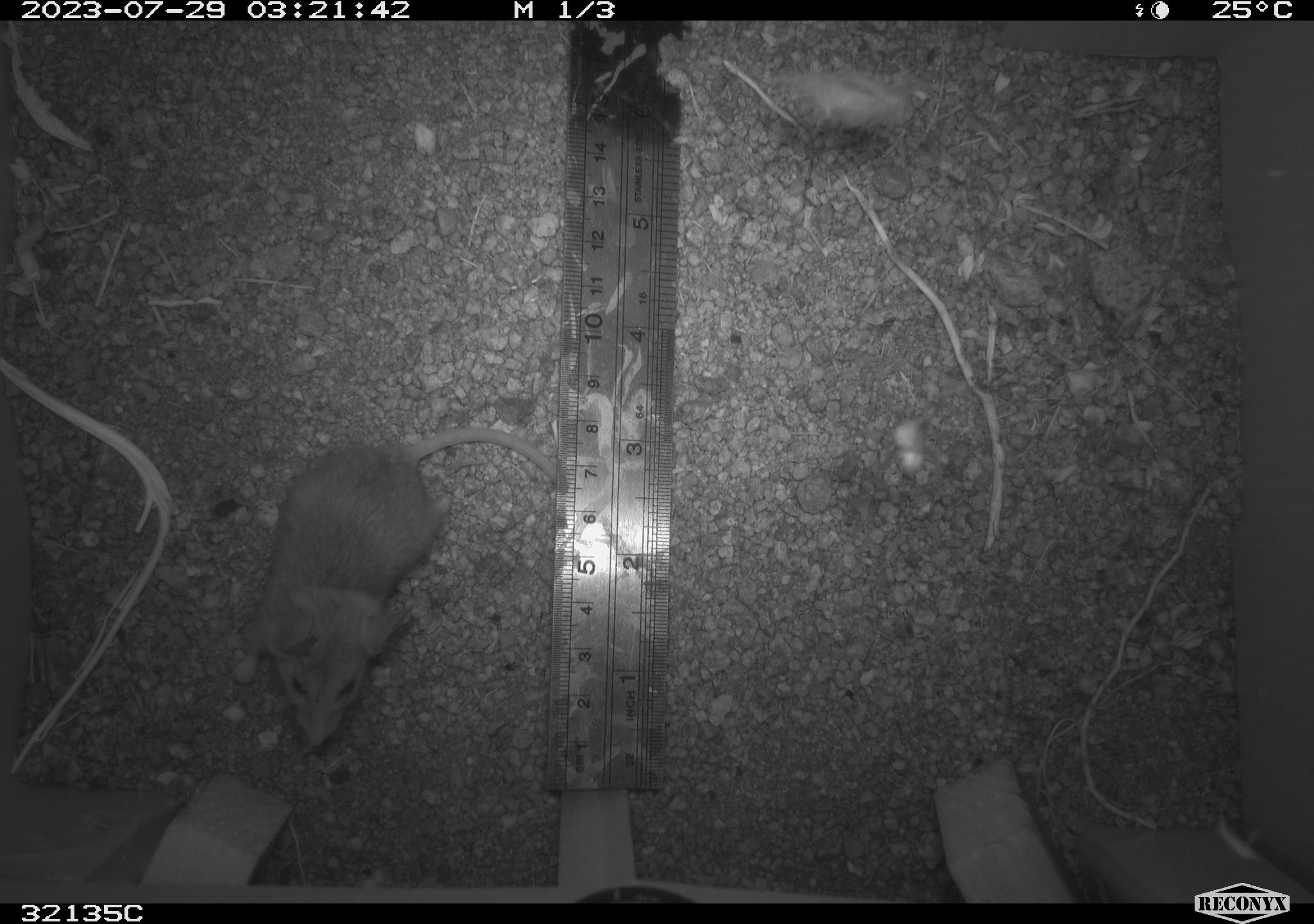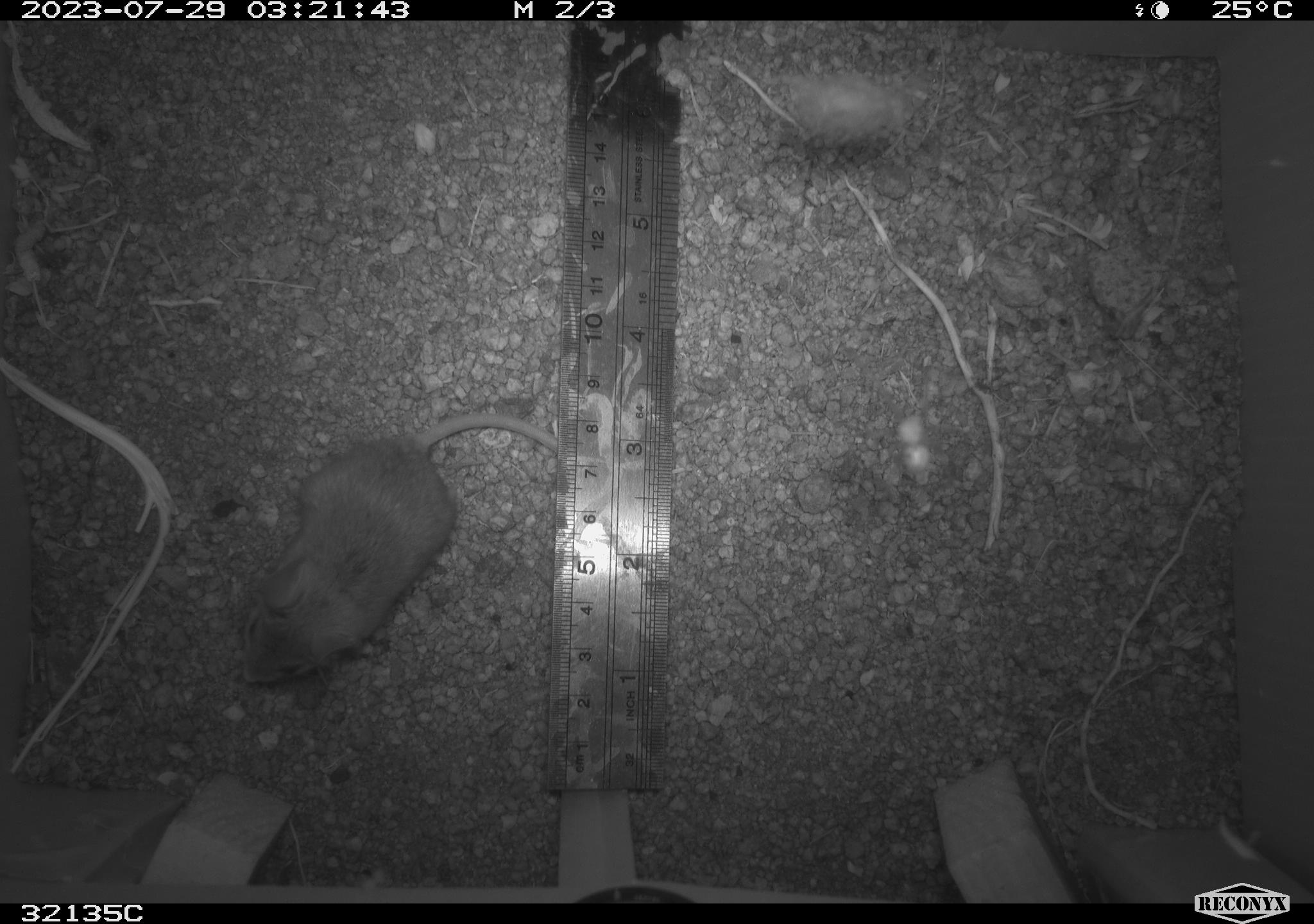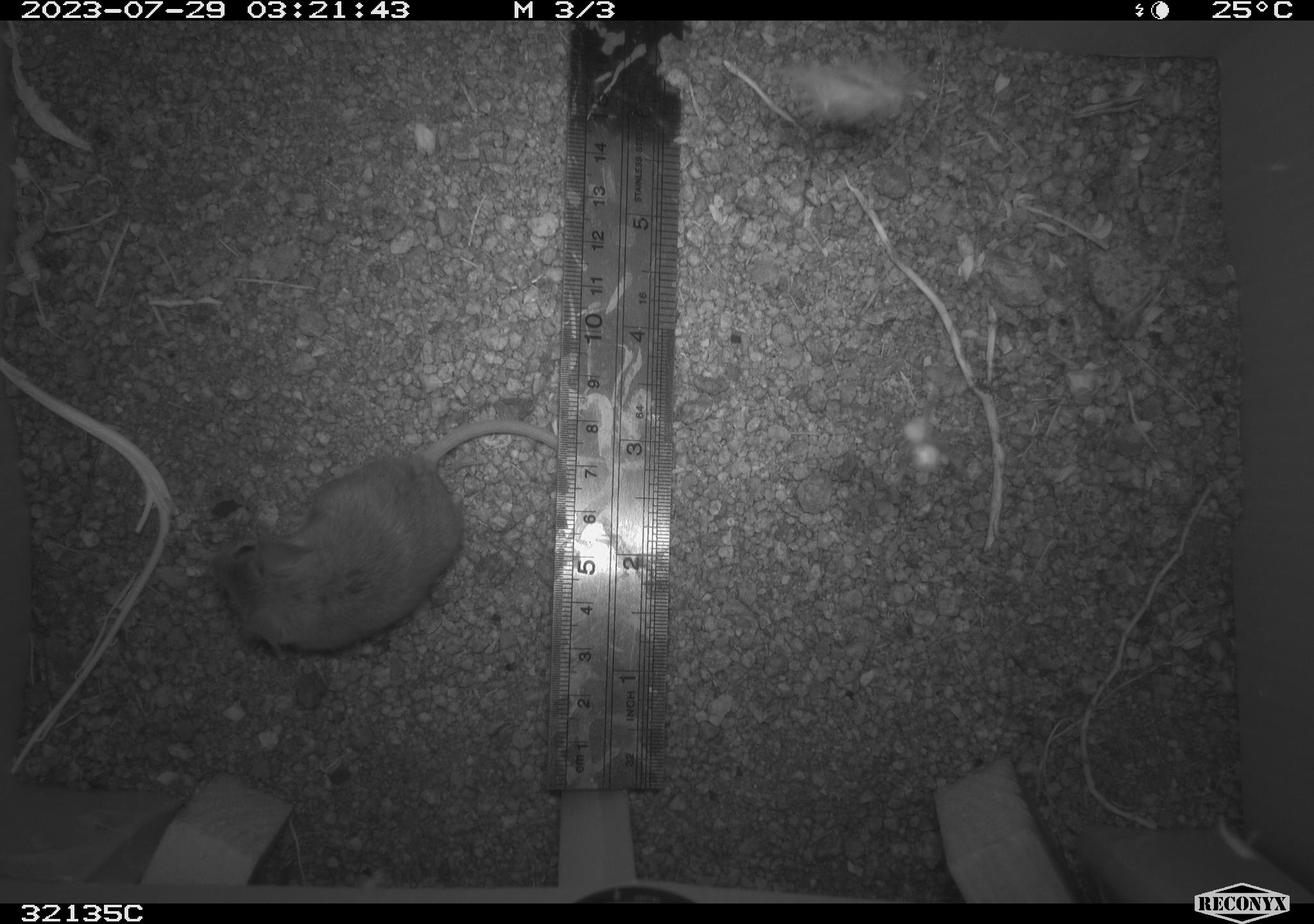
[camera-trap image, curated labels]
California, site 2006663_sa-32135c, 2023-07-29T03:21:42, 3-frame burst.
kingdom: Animalia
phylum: Chordata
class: Mammalia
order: Rodentia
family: Cricetidae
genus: Peromyscus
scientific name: Peromyscus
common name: deer mice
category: peromyscus species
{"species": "peromyscus species (deer mice) (Peromyscus)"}